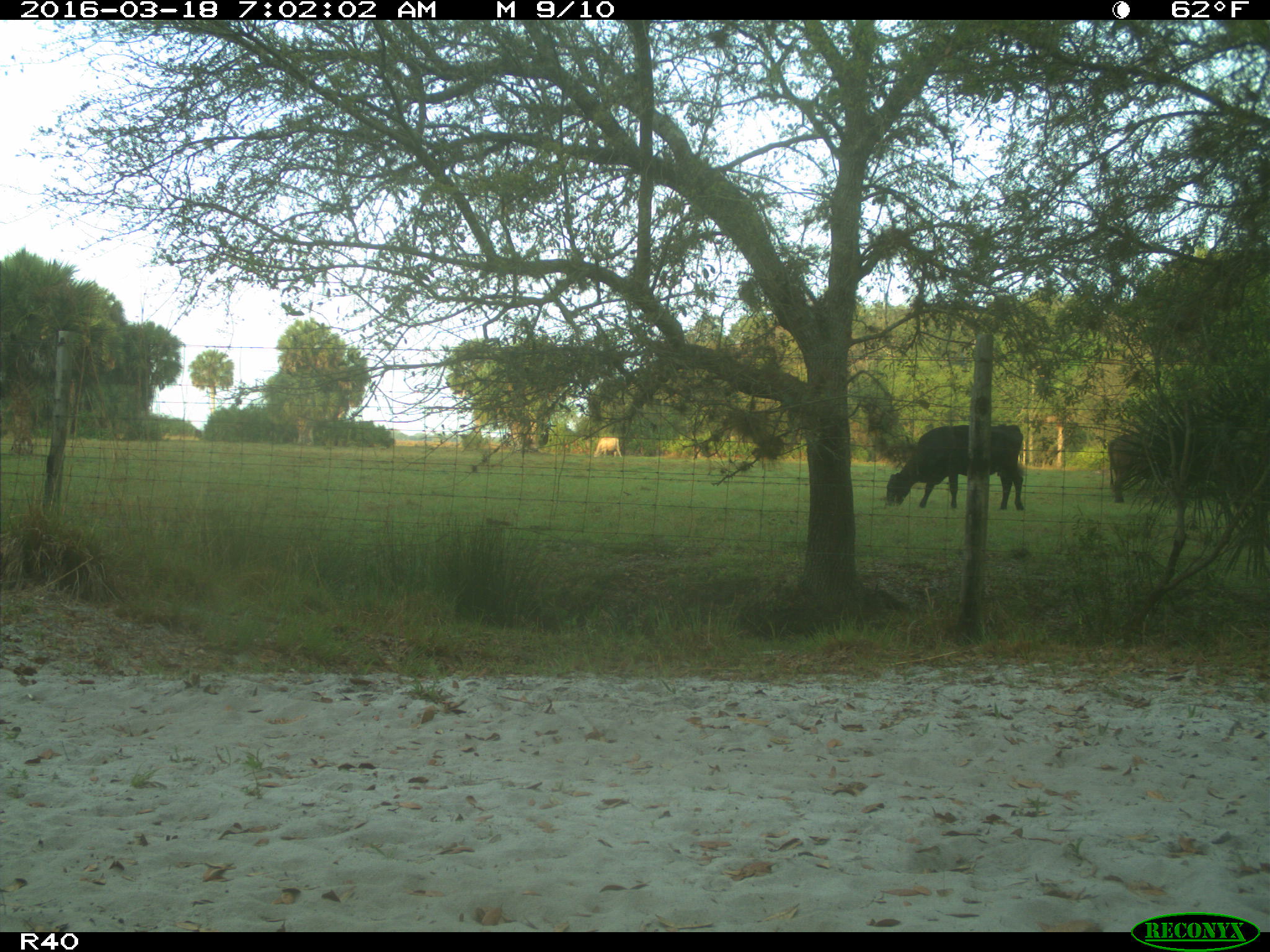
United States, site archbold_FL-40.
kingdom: Animalia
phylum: Chordata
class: Mammalia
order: Artiodactyla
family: Bovidae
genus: Bos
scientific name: Bos taurus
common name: domestic cow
Bos taurus (domestic cow).